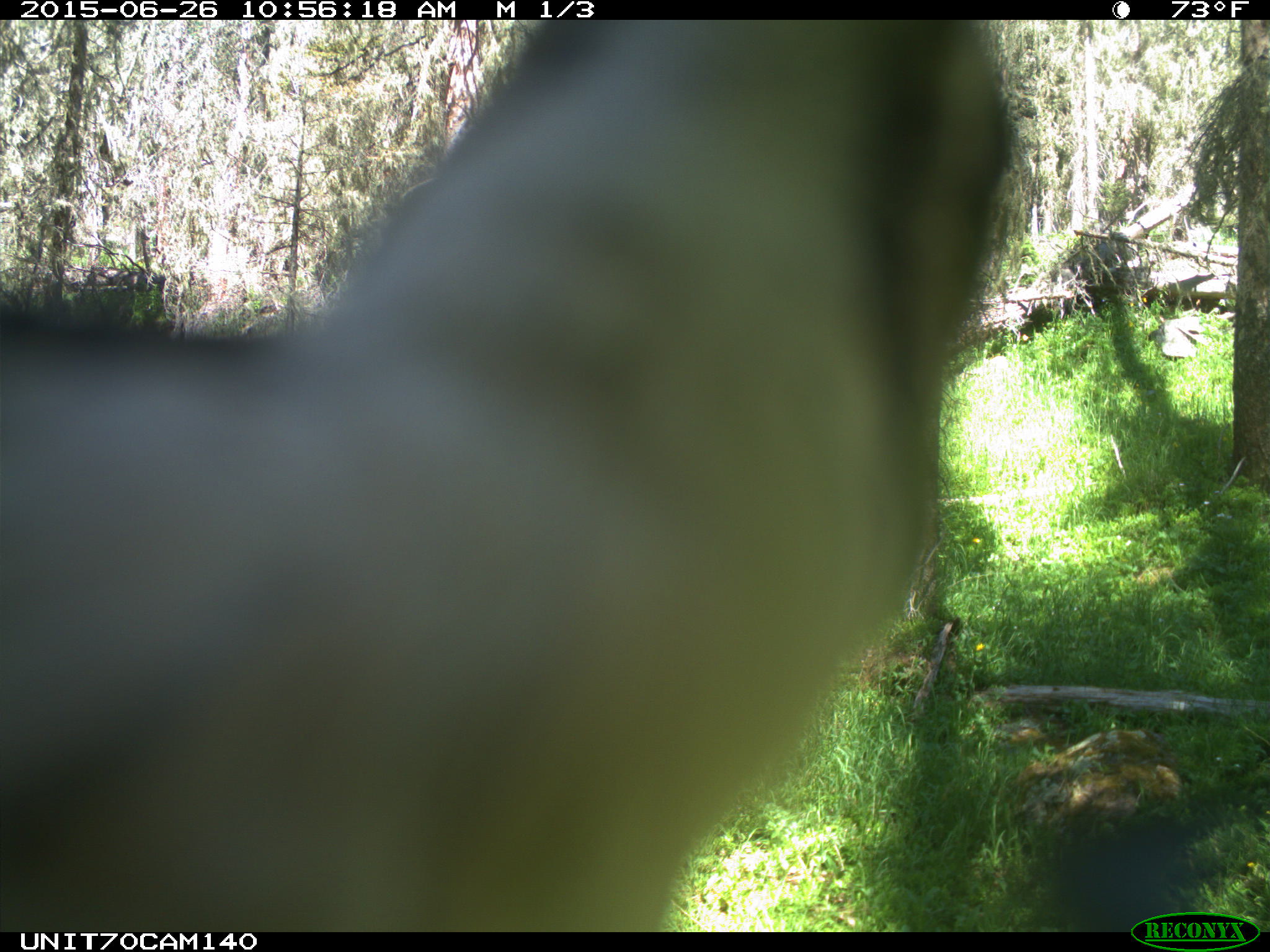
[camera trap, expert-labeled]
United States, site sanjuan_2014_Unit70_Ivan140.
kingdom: Animalia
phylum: Chordata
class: Aves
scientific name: Aves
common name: birds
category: unidentified bird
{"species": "unidentified bird (birds) (Aves)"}